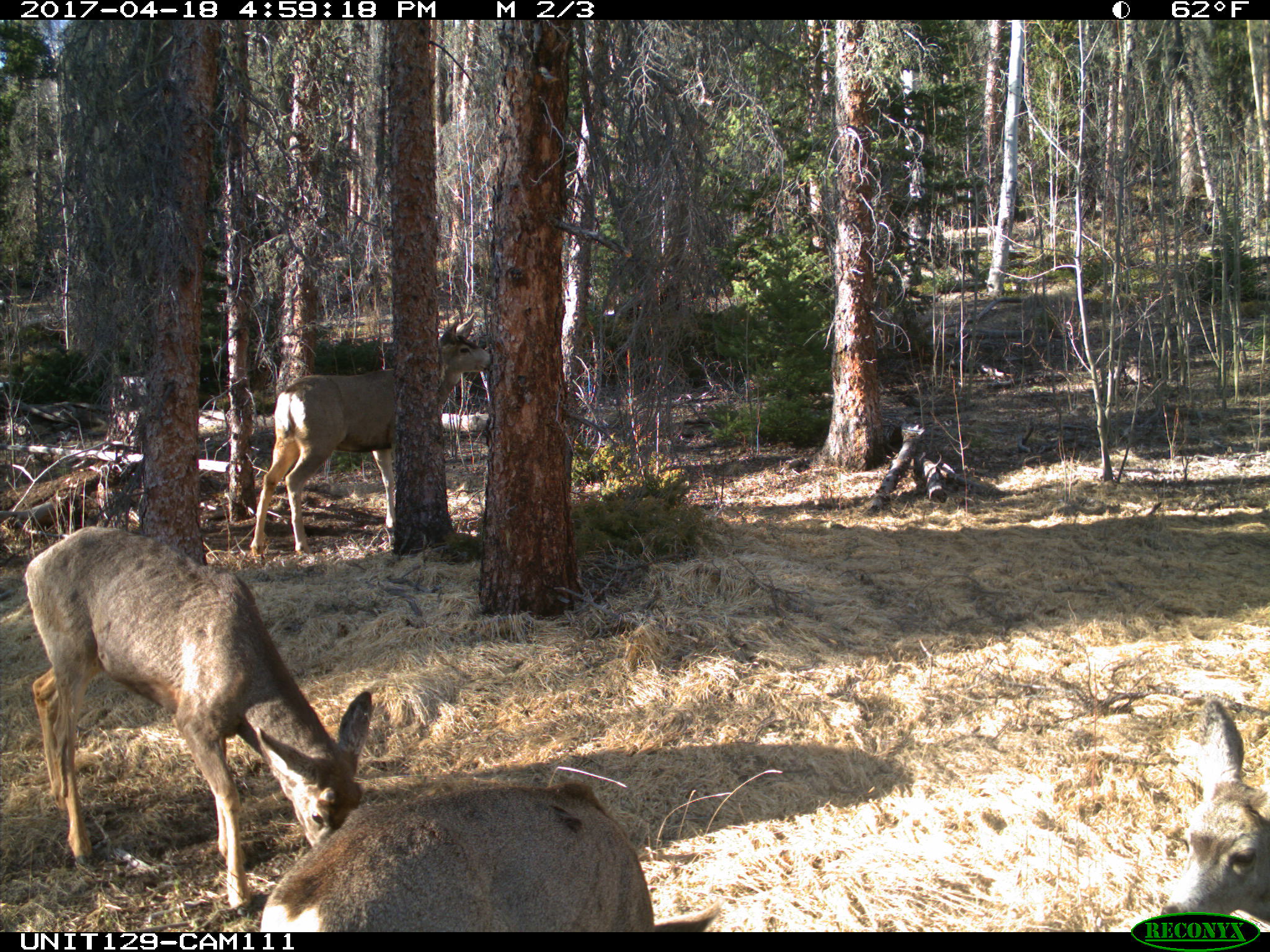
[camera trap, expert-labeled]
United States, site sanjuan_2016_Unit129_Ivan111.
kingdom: Animalia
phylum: Chordata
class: Mammalia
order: Artiodactyla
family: Cervidae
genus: Odocoileus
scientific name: Odocoileus hemionus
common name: mule deer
Odocoileus hemionus (mule deer).